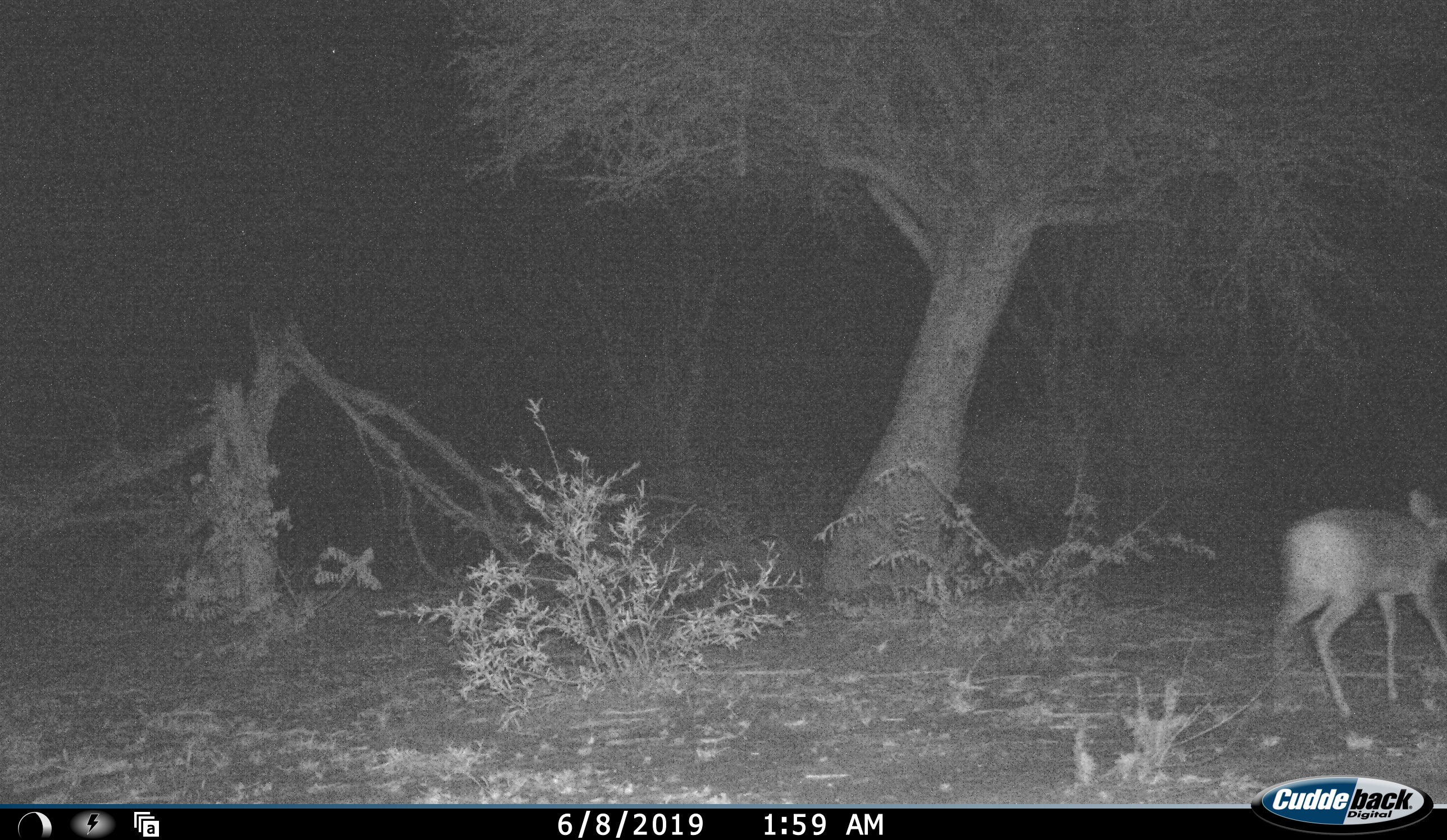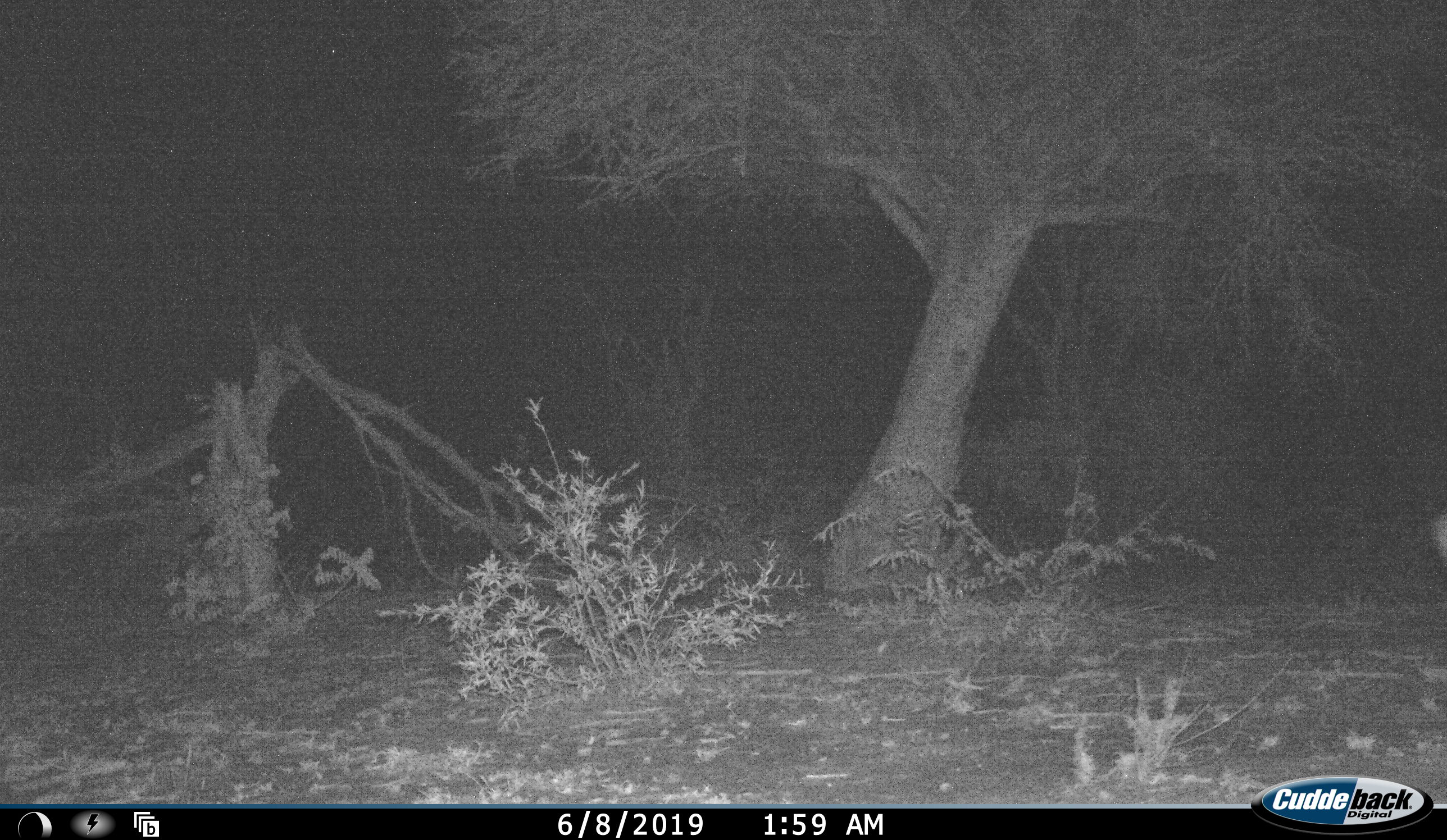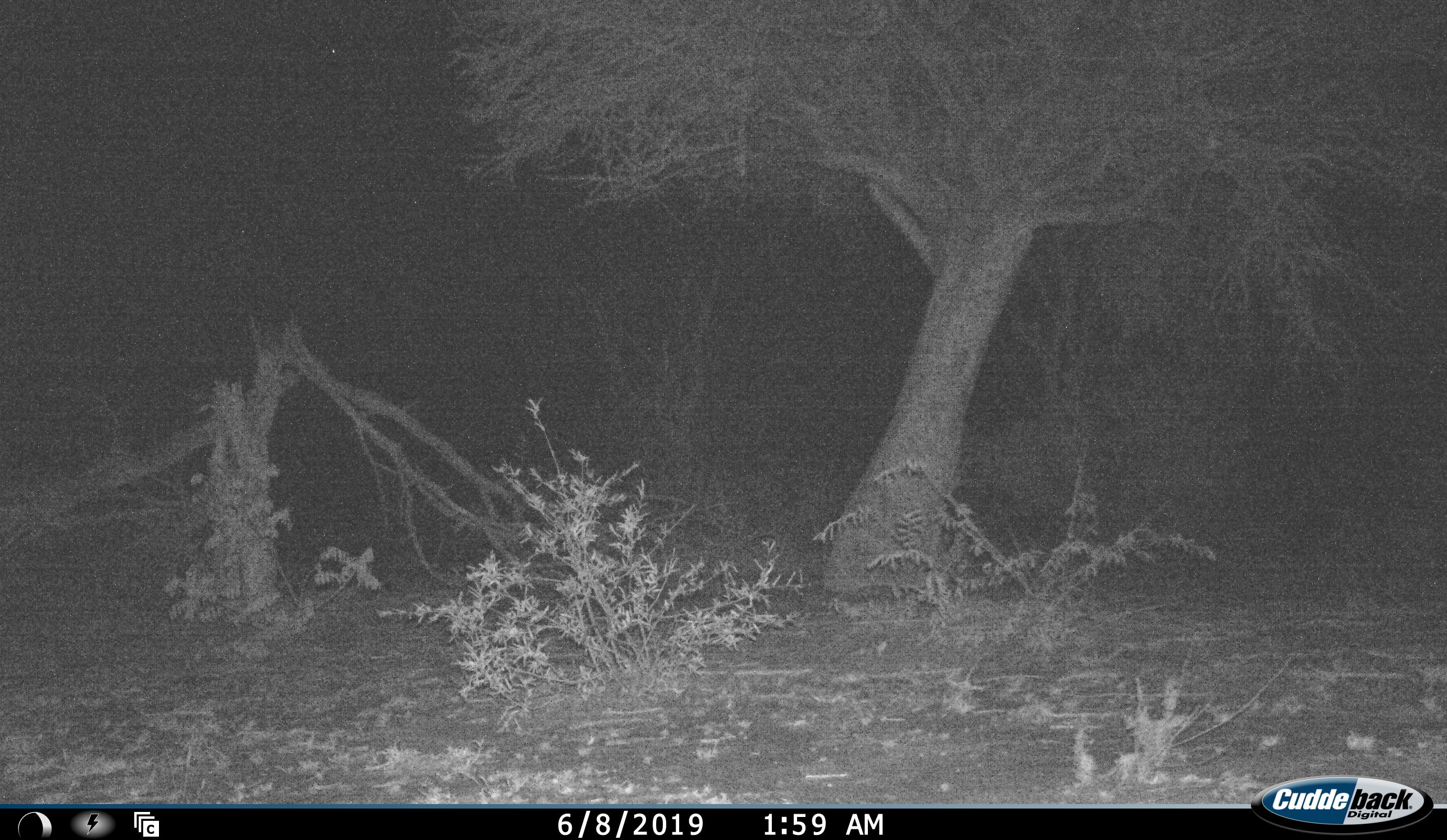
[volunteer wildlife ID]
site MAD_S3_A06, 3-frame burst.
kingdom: Animalia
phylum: Chordata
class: Mammalia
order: Artiodactyla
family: Bovidae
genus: Aepyceros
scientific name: Aepyceros melampus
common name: impala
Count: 1.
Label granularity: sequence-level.